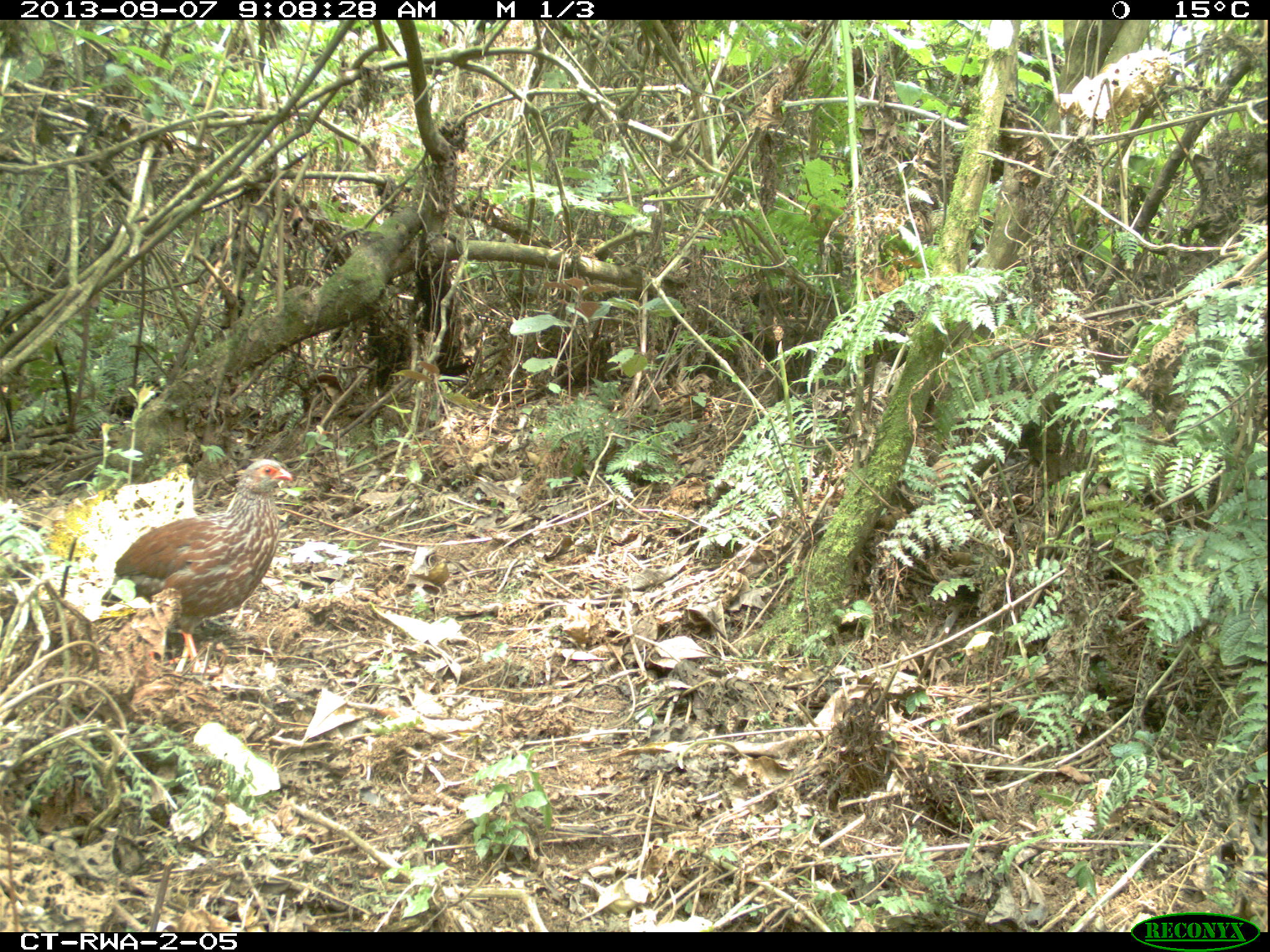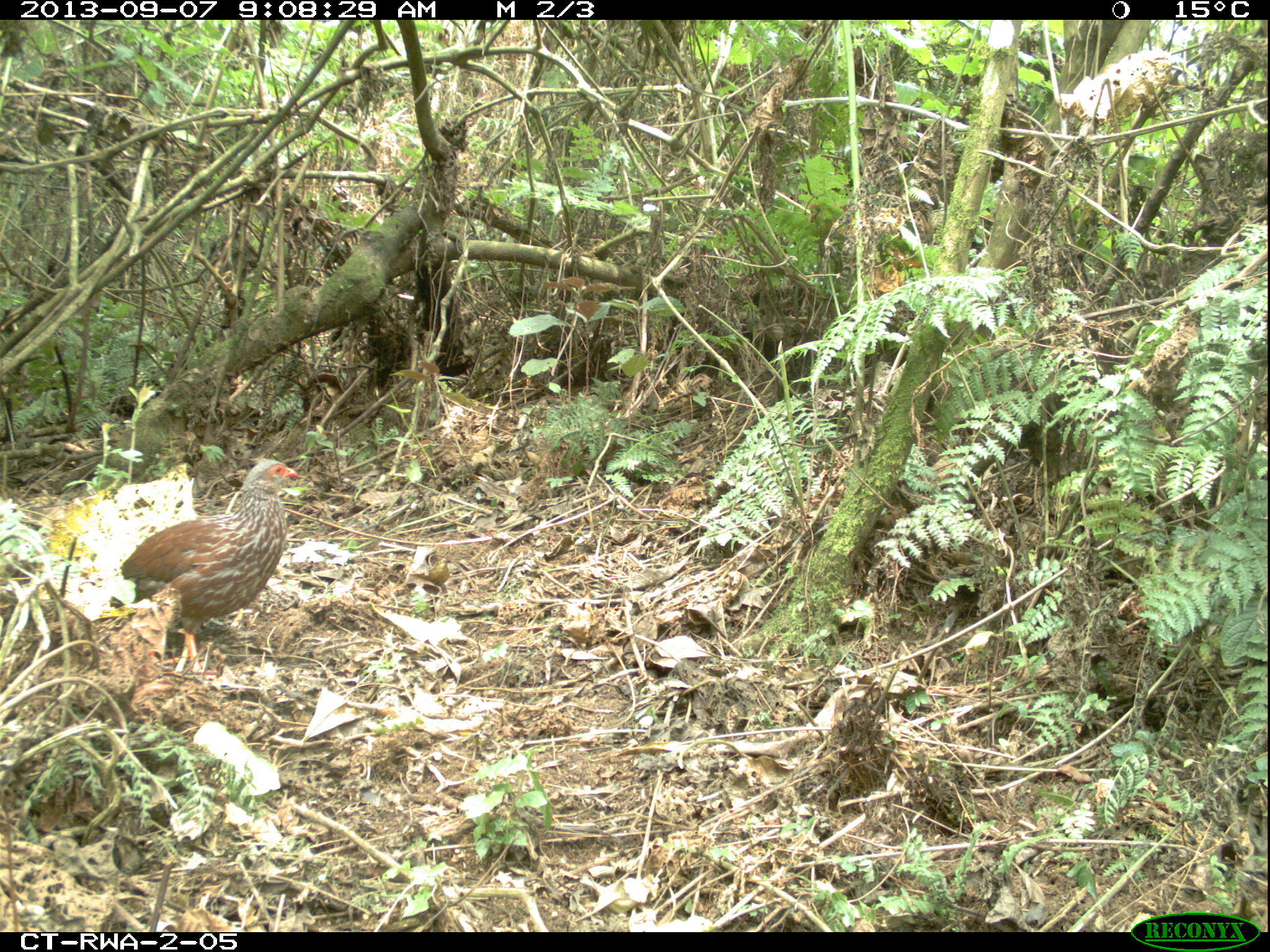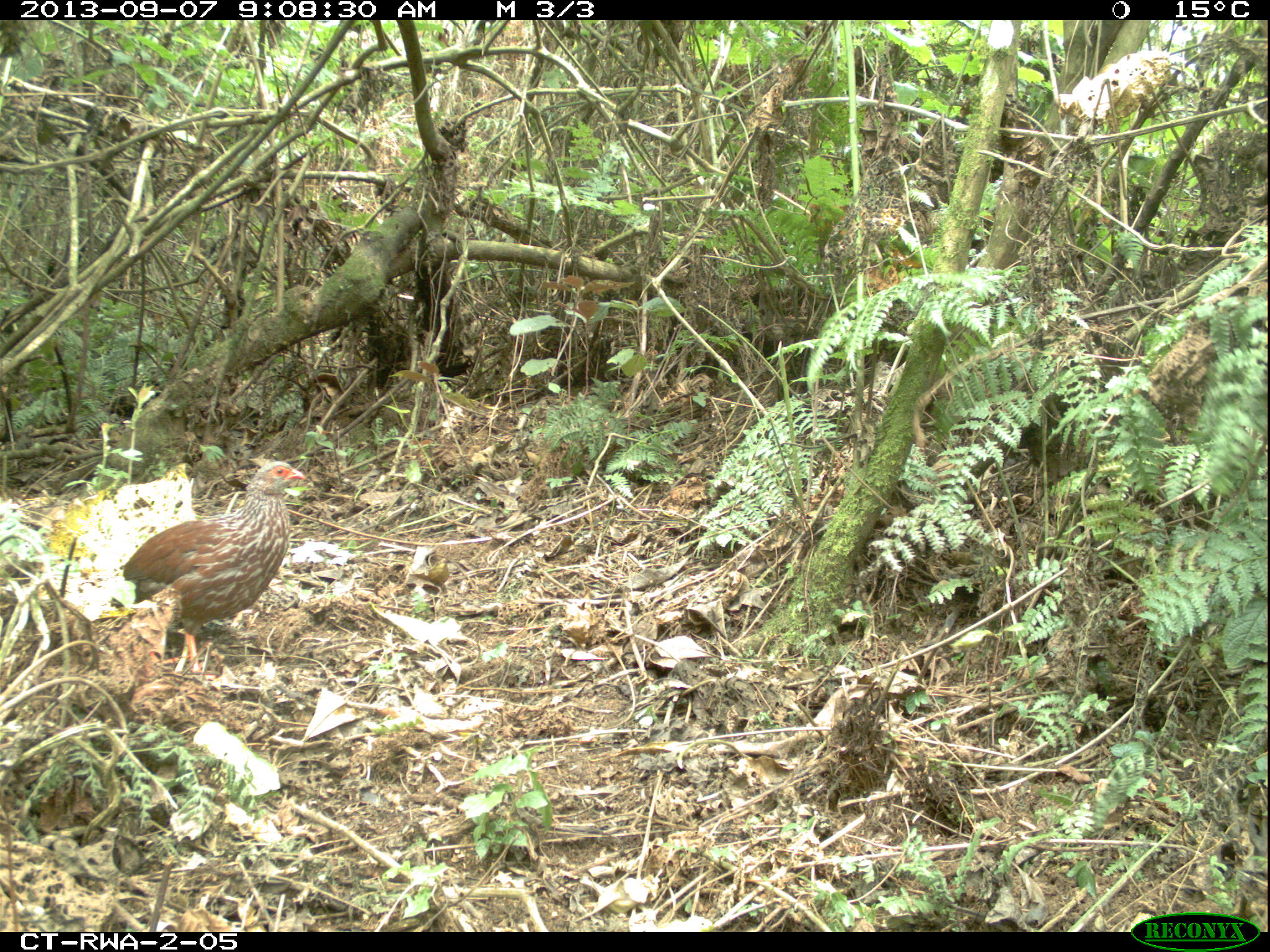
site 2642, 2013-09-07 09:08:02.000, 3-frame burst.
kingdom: Animalia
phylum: Chordata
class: Aves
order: Galliformes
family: Phasianidae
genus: Pternistis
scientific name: Pternistis nobilis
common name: handsome francolin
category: francolinus nobilis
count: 1